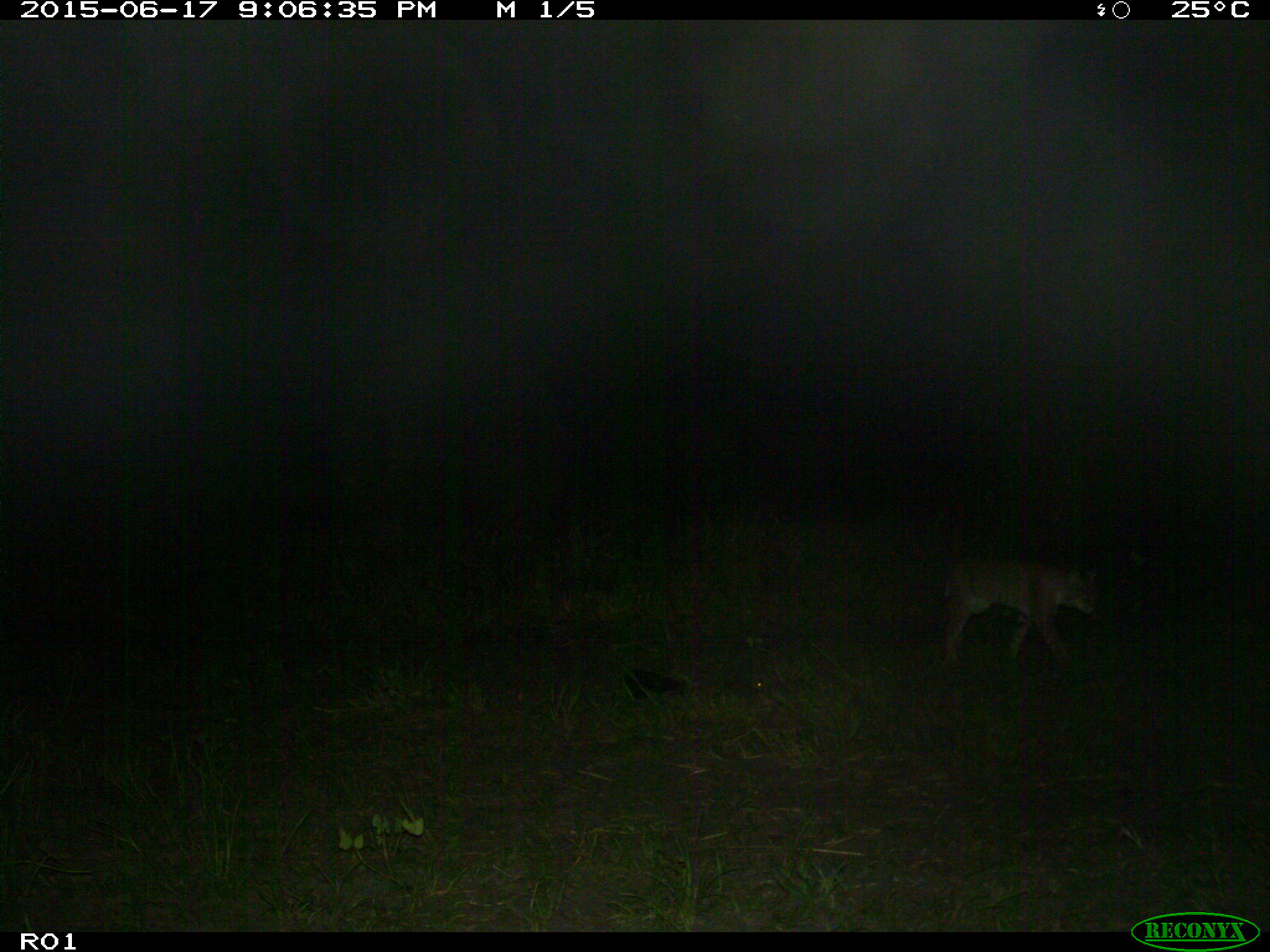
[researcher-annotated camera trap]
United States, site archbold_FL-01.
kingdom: Animalia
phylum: Chordata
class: Mammalia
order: Carnivora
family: Felidae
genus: Lynx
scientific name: Lynx rufus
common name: bobcat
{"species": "Lynx rufus (bobcat)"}